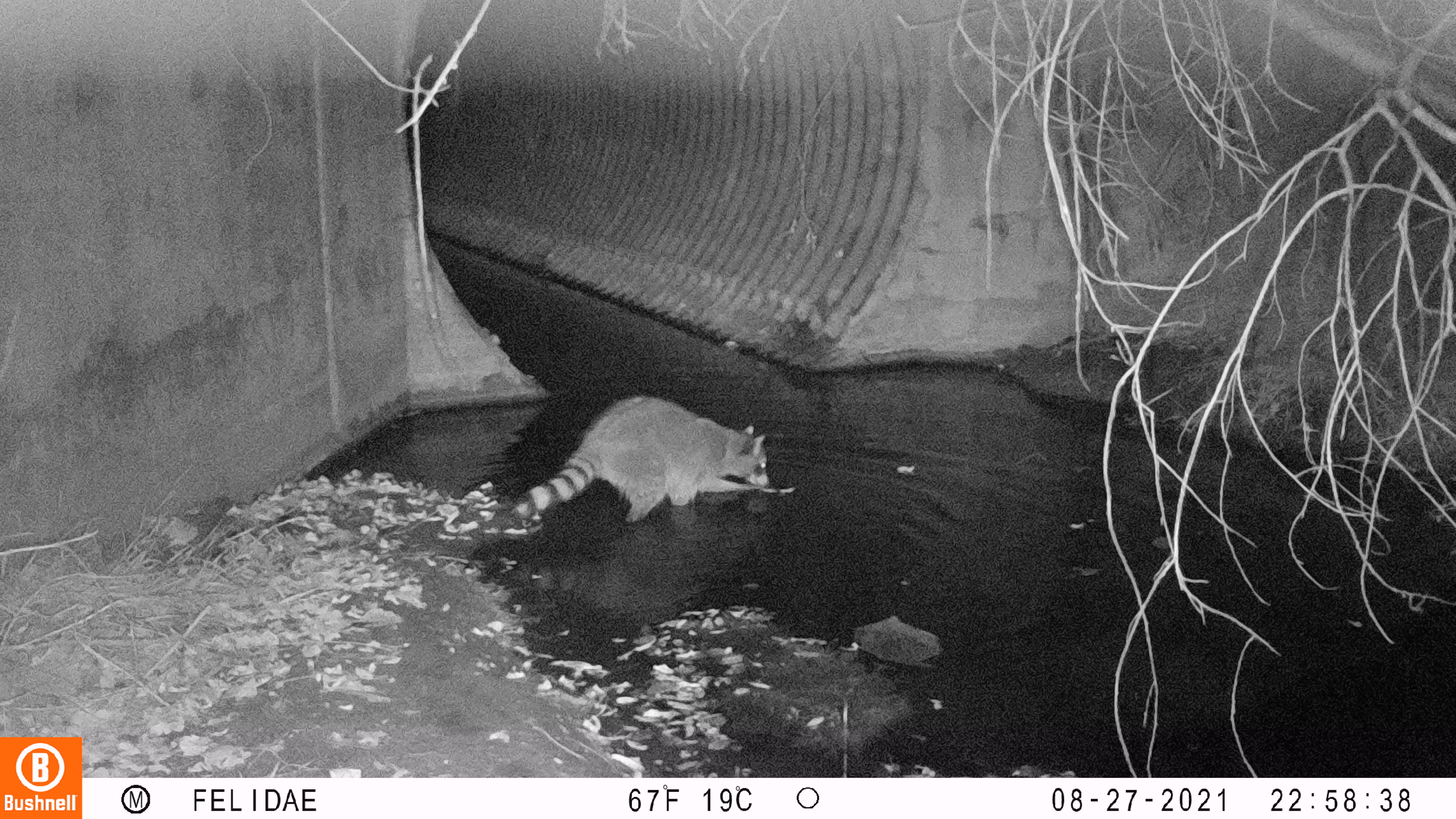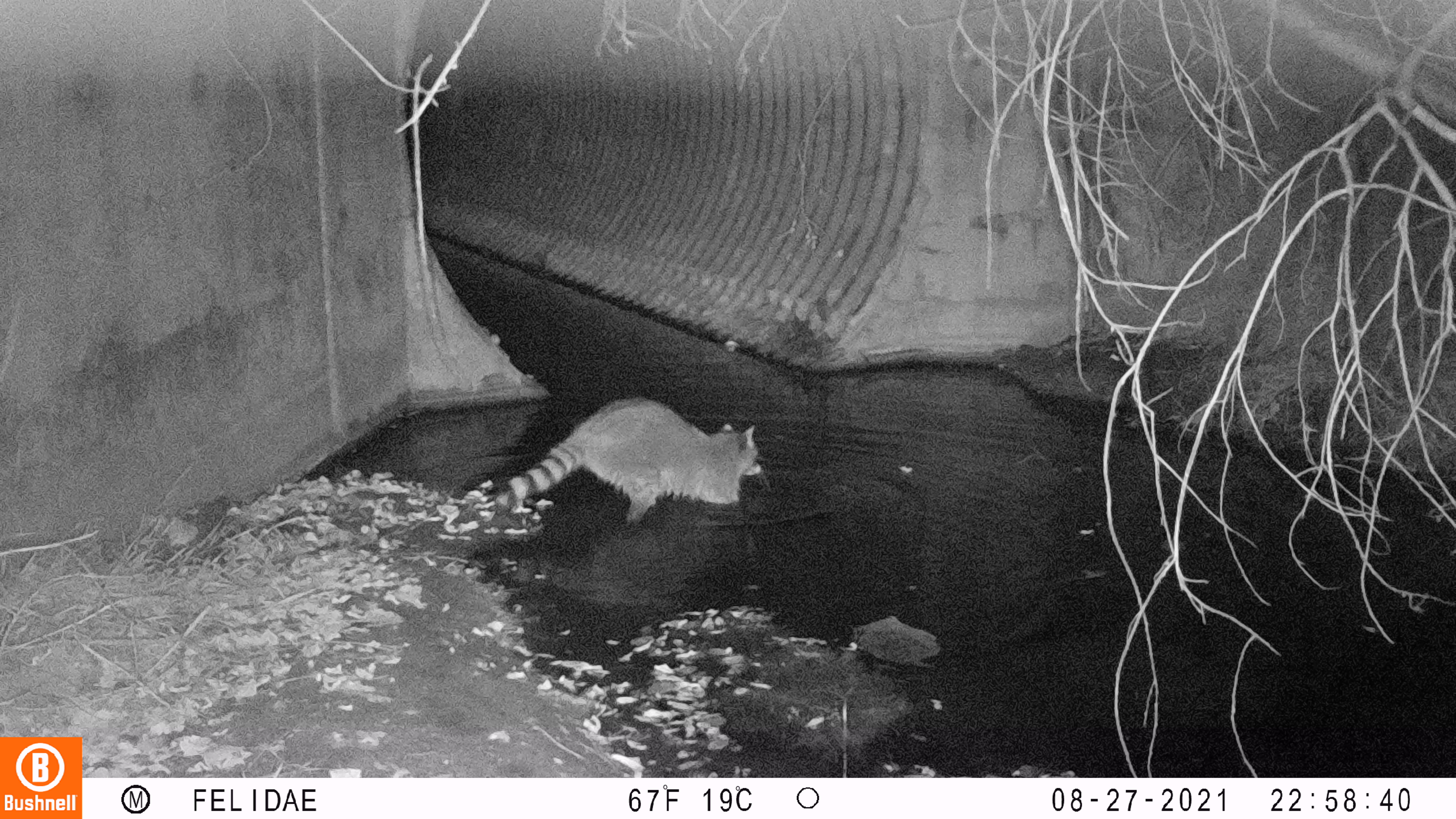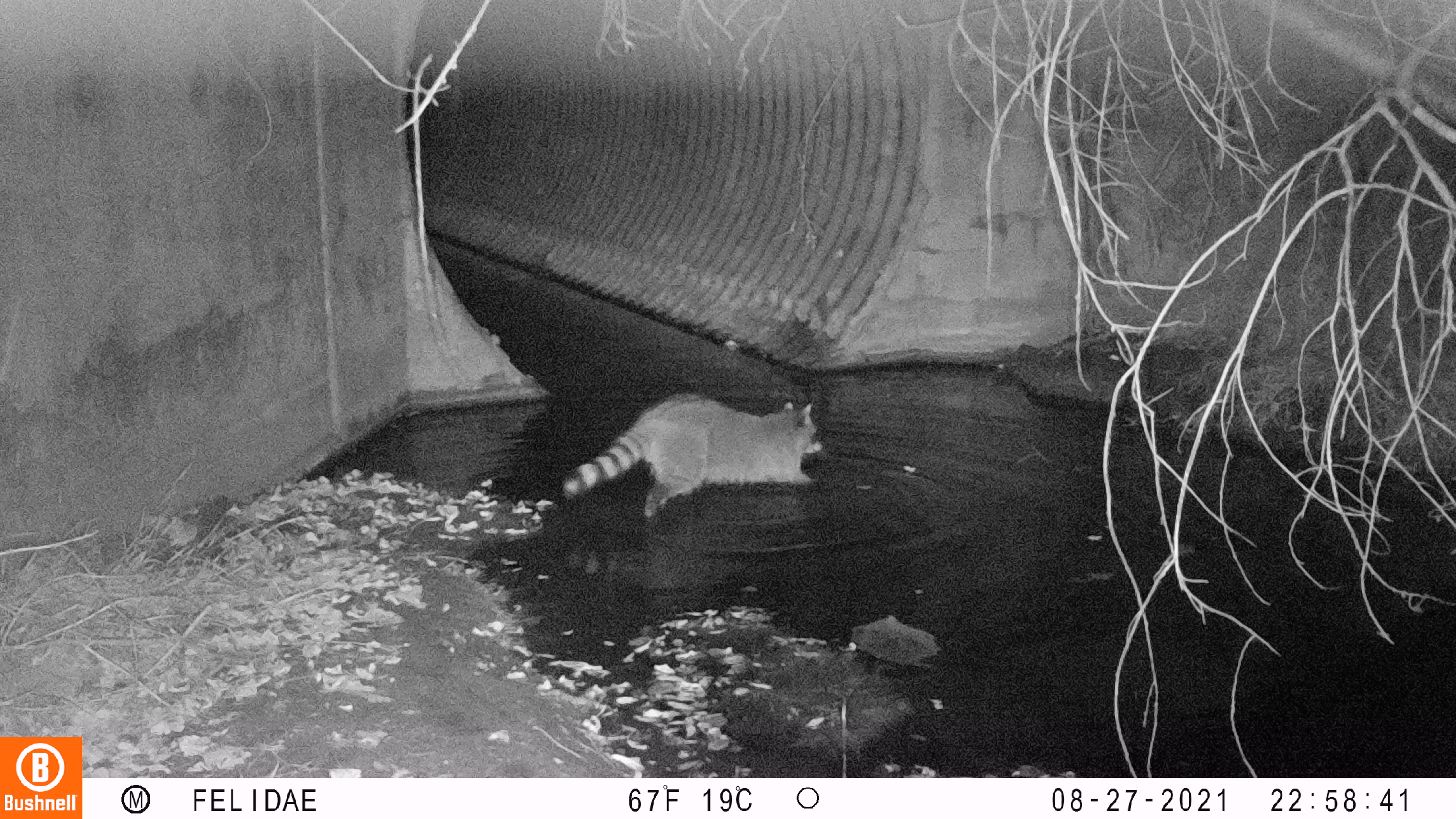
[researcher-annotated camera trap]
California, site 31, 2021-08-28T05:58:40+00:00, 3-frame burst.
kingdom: Animalia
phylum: Chordata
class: Mammalia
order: Carnivora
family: Procyonidae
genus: Procyon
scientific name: Procyon lotor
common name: raccoon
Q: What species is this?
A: Raccoon (Procyon lotor).